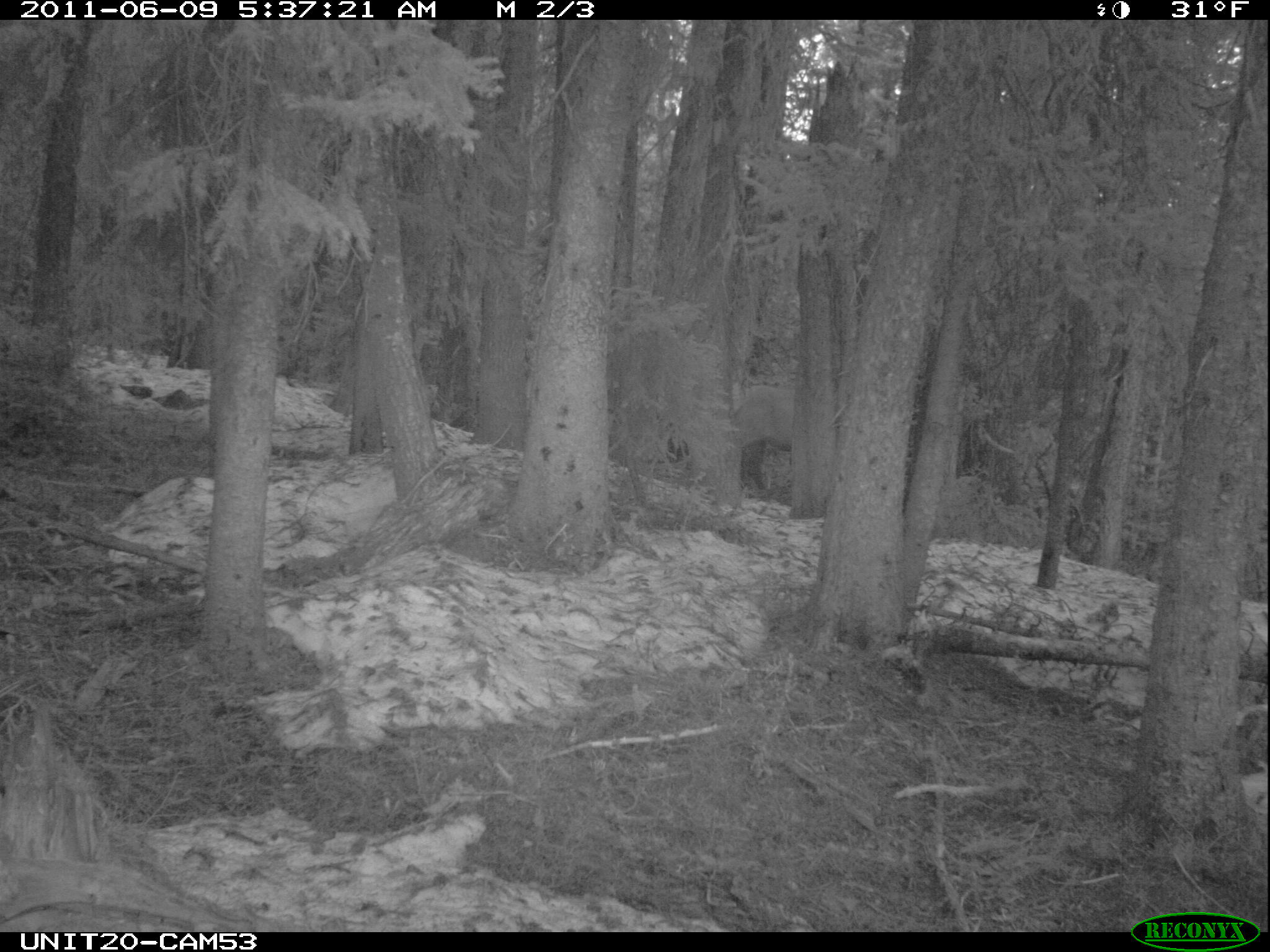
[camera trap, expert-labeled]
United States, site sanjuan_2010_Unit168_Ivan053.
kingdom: Animalia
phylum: Chordata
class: Mammalia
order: Artiodactyla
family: Cervidae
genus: Cervus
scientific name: Cervus elaphus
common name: red deer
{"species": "Cervus elaphus (red deer)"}